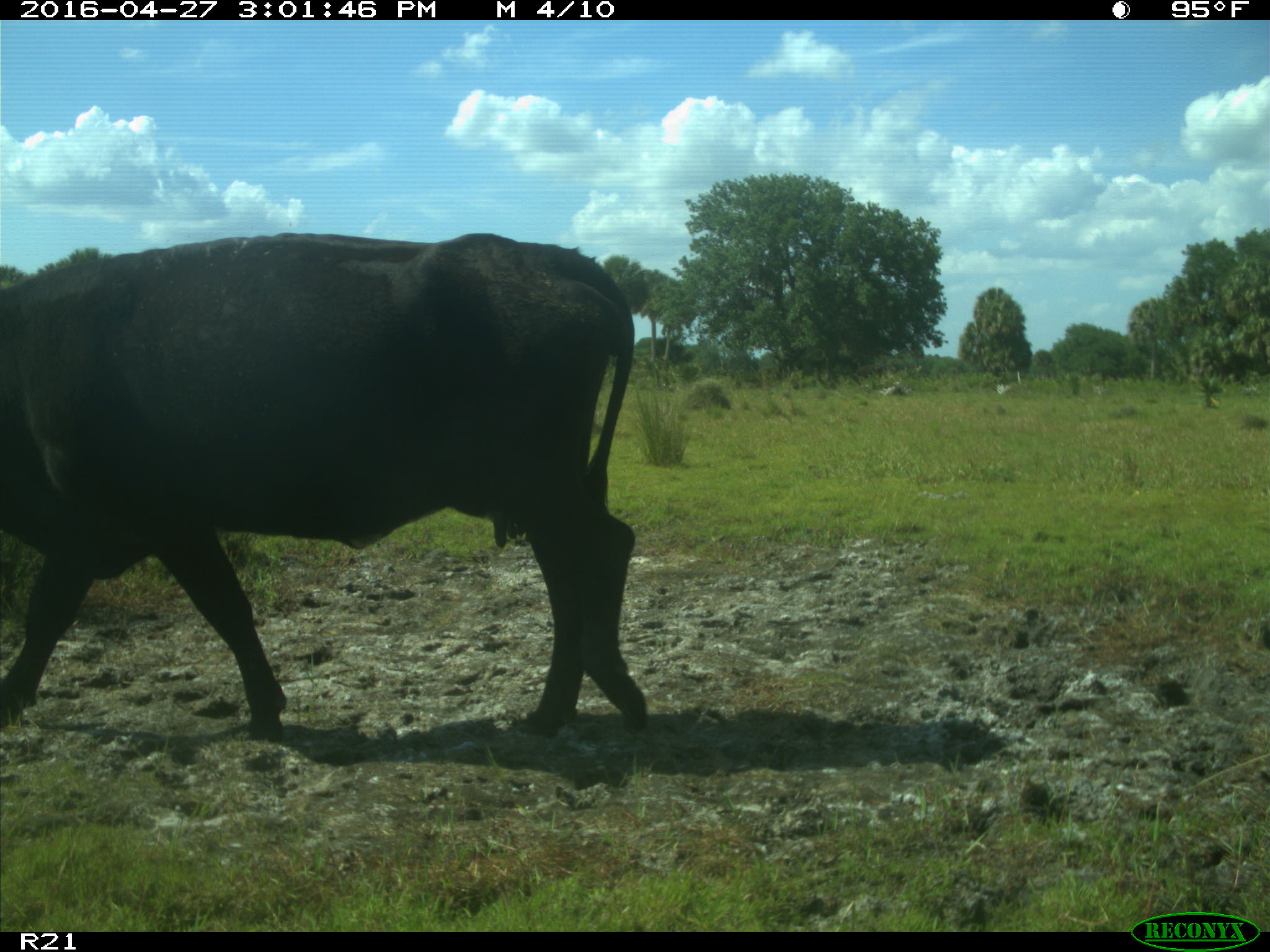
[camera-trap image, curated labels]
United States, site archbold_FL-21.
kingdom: Animalia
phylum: Chordata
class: Mammalia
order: Artiodactyla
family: Bovidae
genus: Bos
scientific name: Bos taurus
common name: domestic cow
Bos taurus (domestic cow).